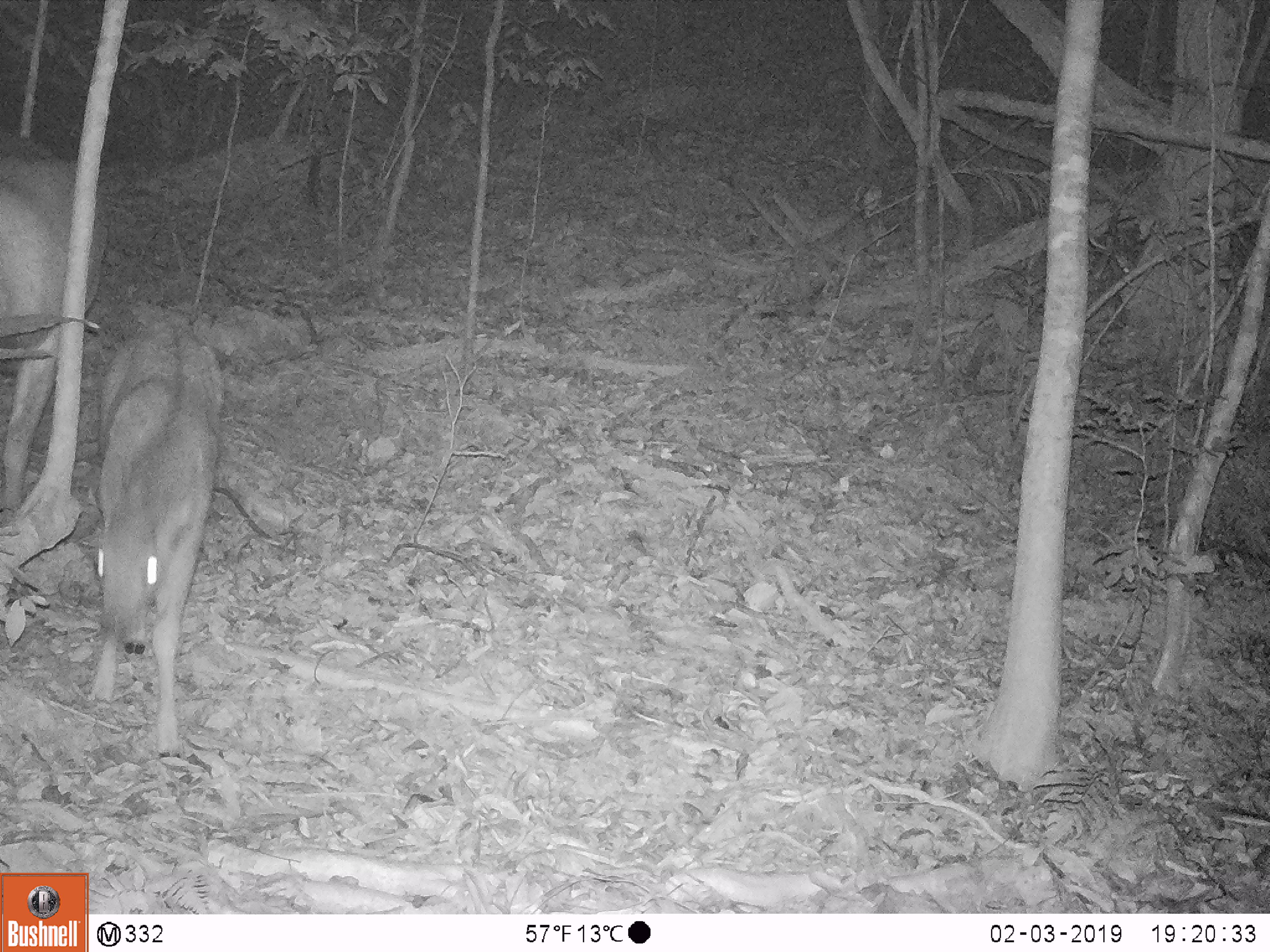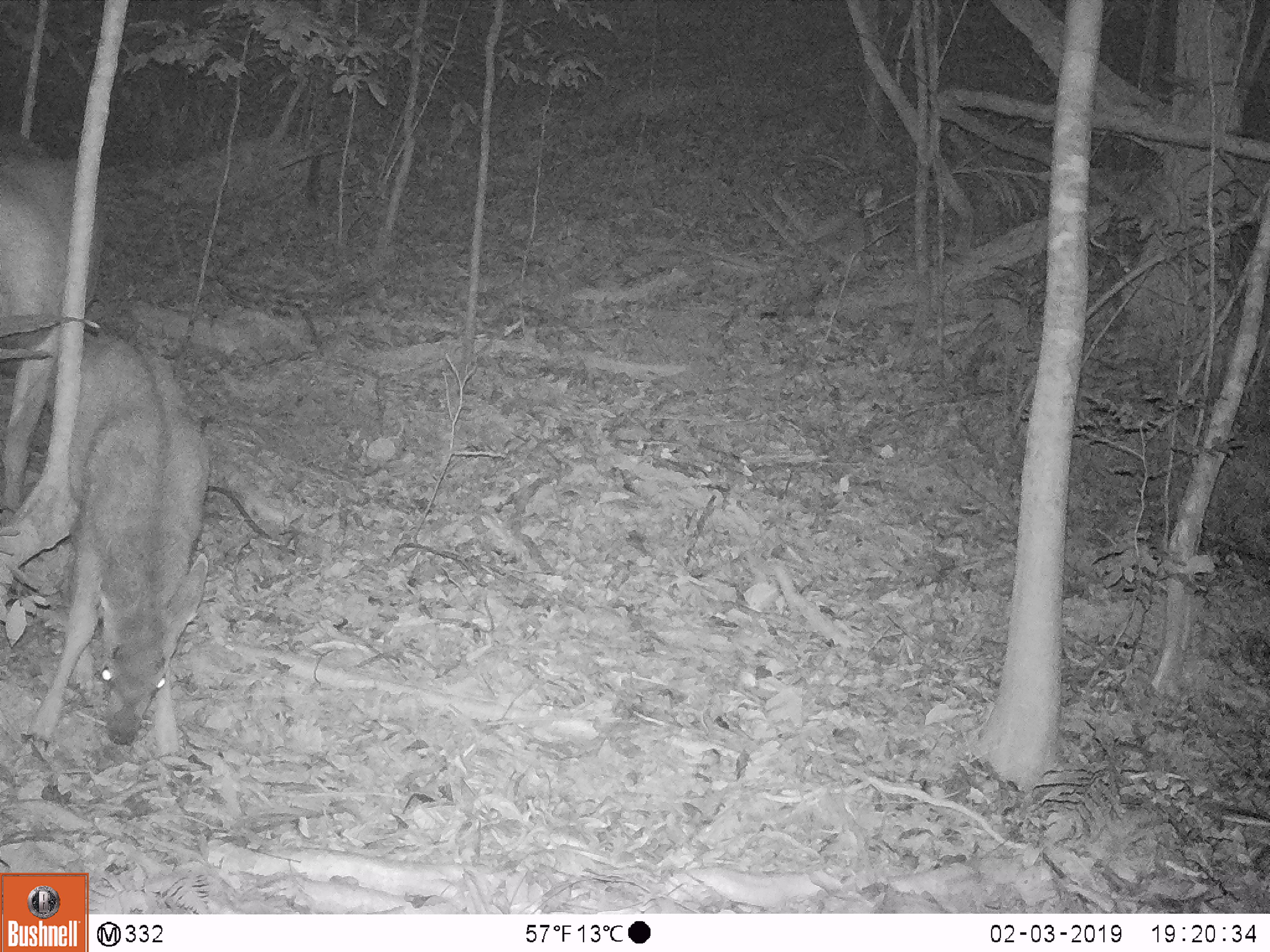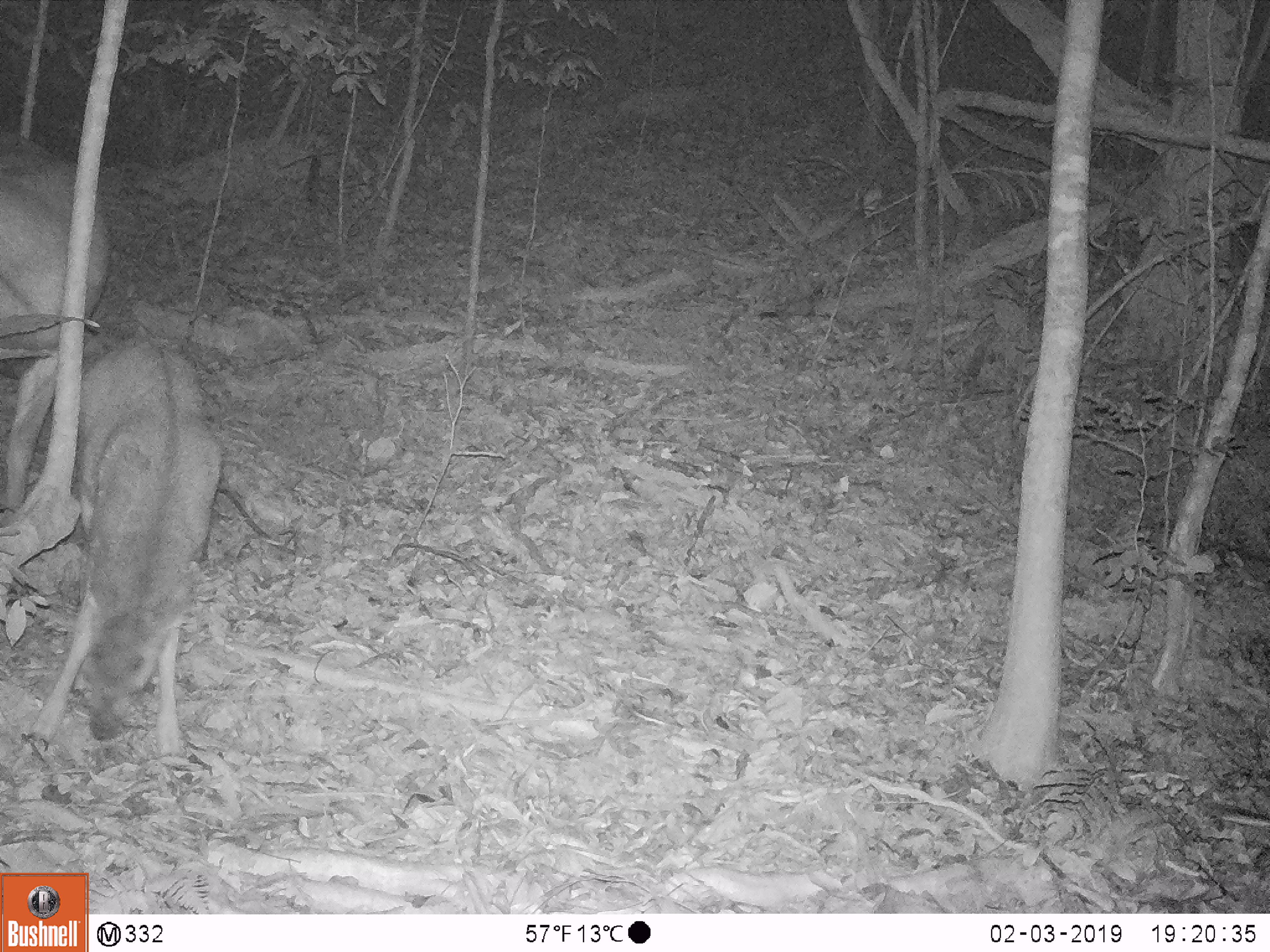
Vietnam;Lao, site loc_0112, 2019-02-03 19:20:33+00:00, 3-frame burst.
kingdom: Animalia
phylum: Chordata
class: Mammalia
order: Artiodactyla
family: Cervidae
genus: Rusa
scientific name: Rusa unicolor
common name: sambar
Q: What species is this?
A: Sambar (Rusa unicolor).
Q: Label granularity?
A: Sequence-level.